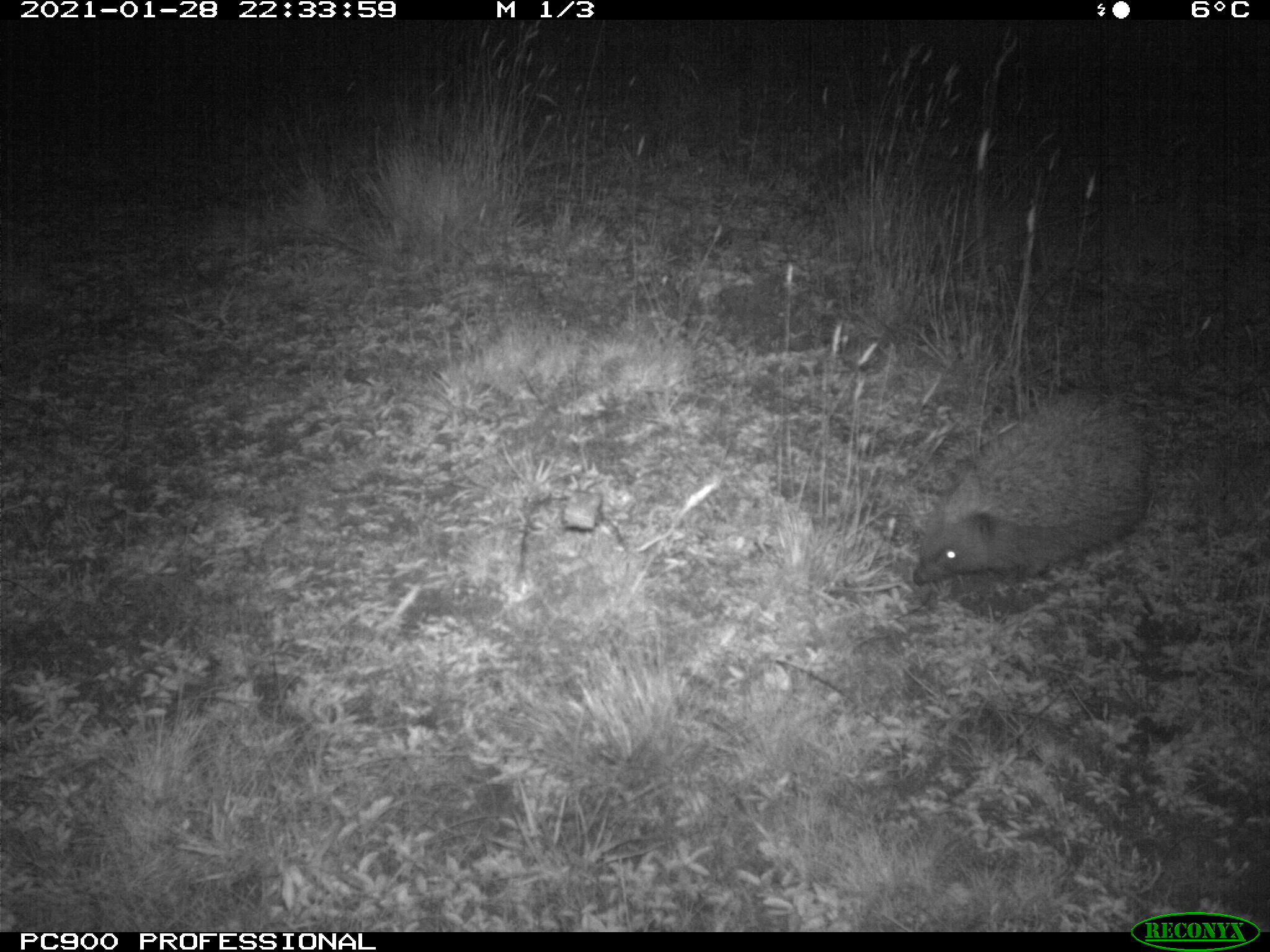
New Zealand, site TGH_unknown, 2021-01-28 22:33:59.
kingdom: Animalia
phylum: Chordata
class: Mammalia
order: Eulipotyphla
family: Erinaceidae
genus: Erinaceus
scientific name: Erinaceus europaeus europaeus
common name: european hedgehog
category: hedgehog